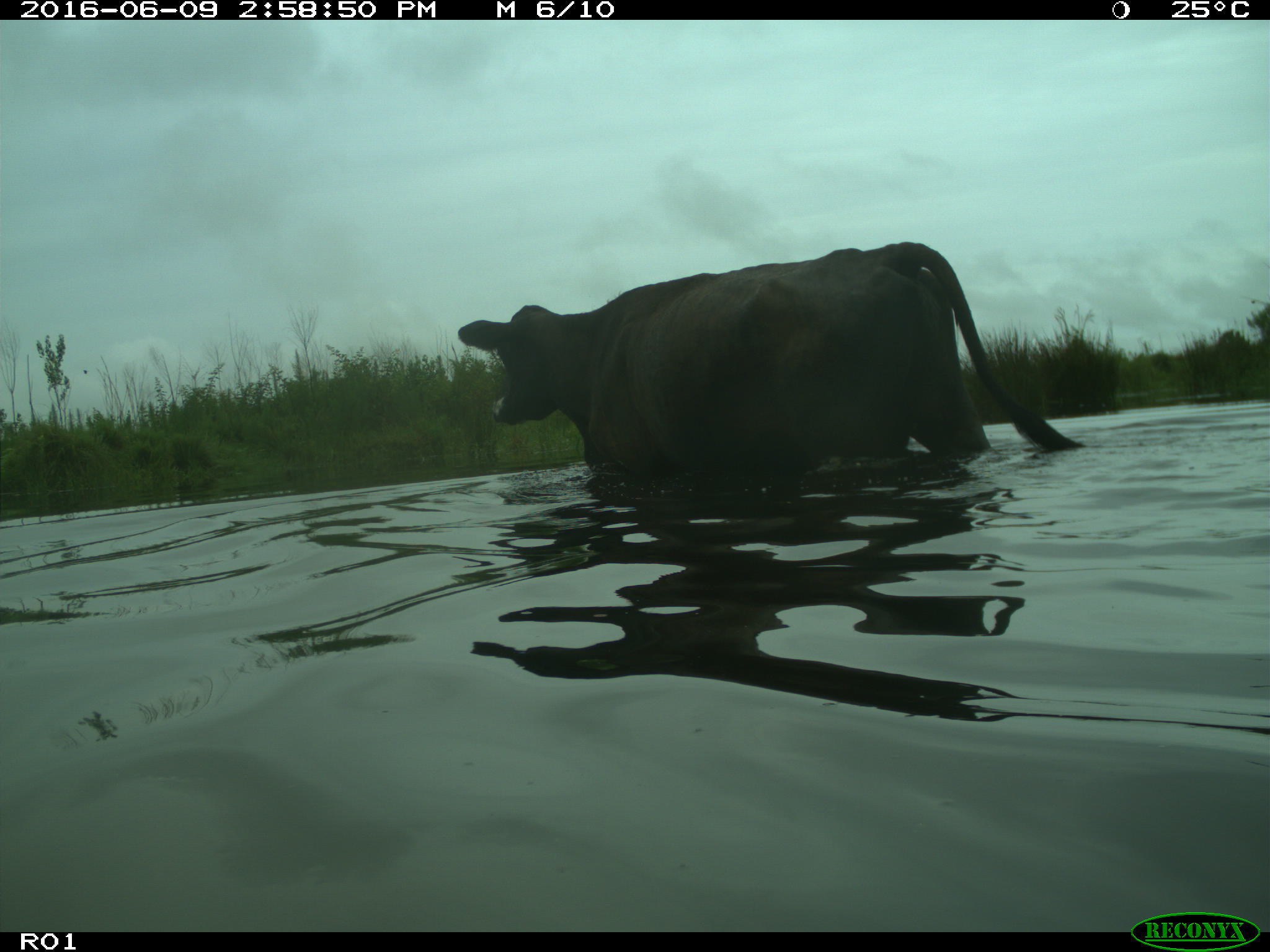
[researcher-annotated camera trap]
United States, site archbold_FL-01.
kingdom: Animalia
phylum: Chordata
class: Mammalia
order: Artiodactyla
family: Bovidae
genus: Bos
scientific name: Bos taurus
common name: domestic cow